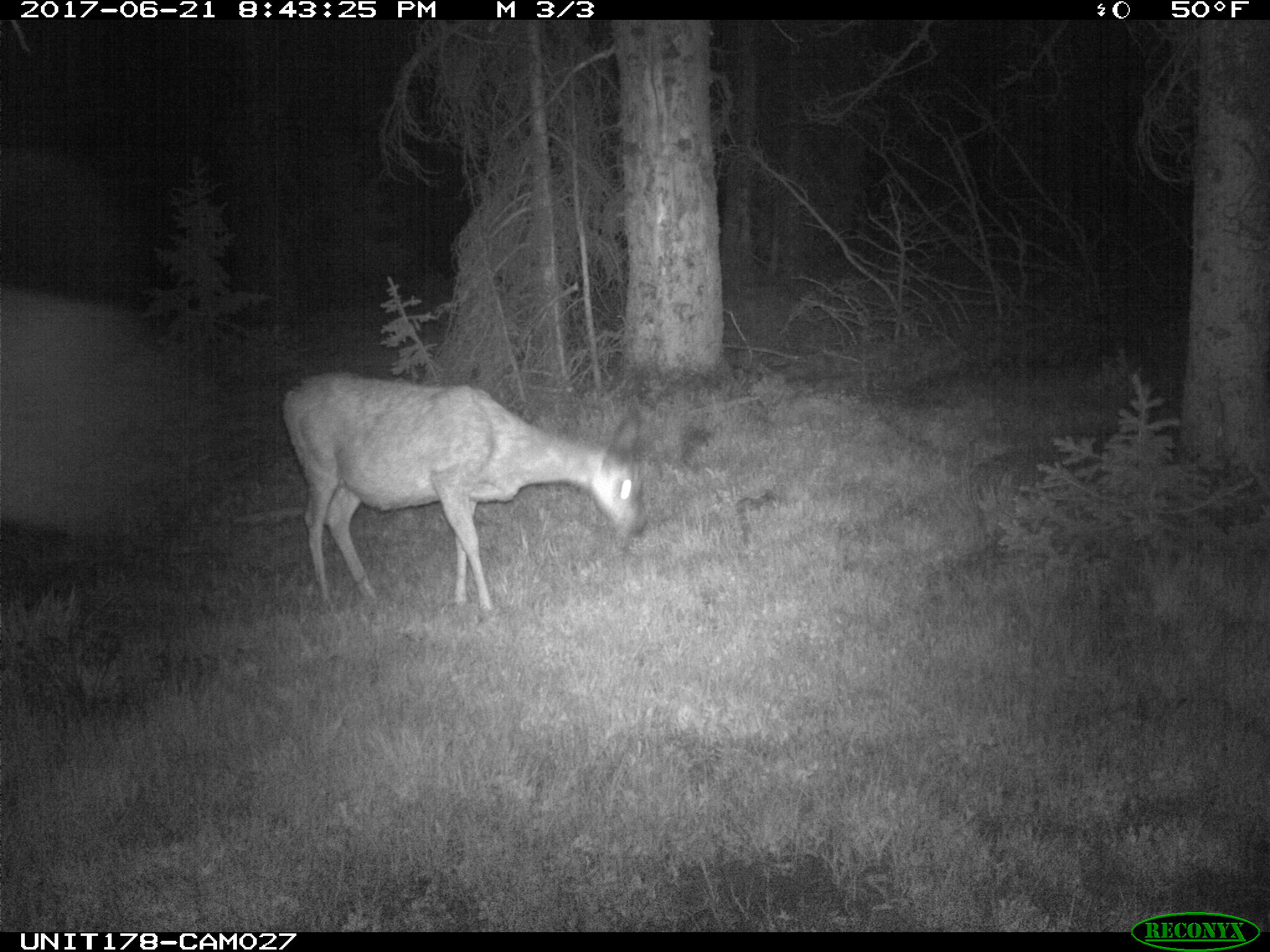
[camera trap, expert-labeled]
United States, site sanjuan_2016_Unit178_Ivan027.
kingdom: Animalia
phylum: Chordata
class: Mammalia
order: Artiodactyla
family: Cervidae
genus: Odocoileus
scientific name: Odocoileus hemionus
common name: mule deer